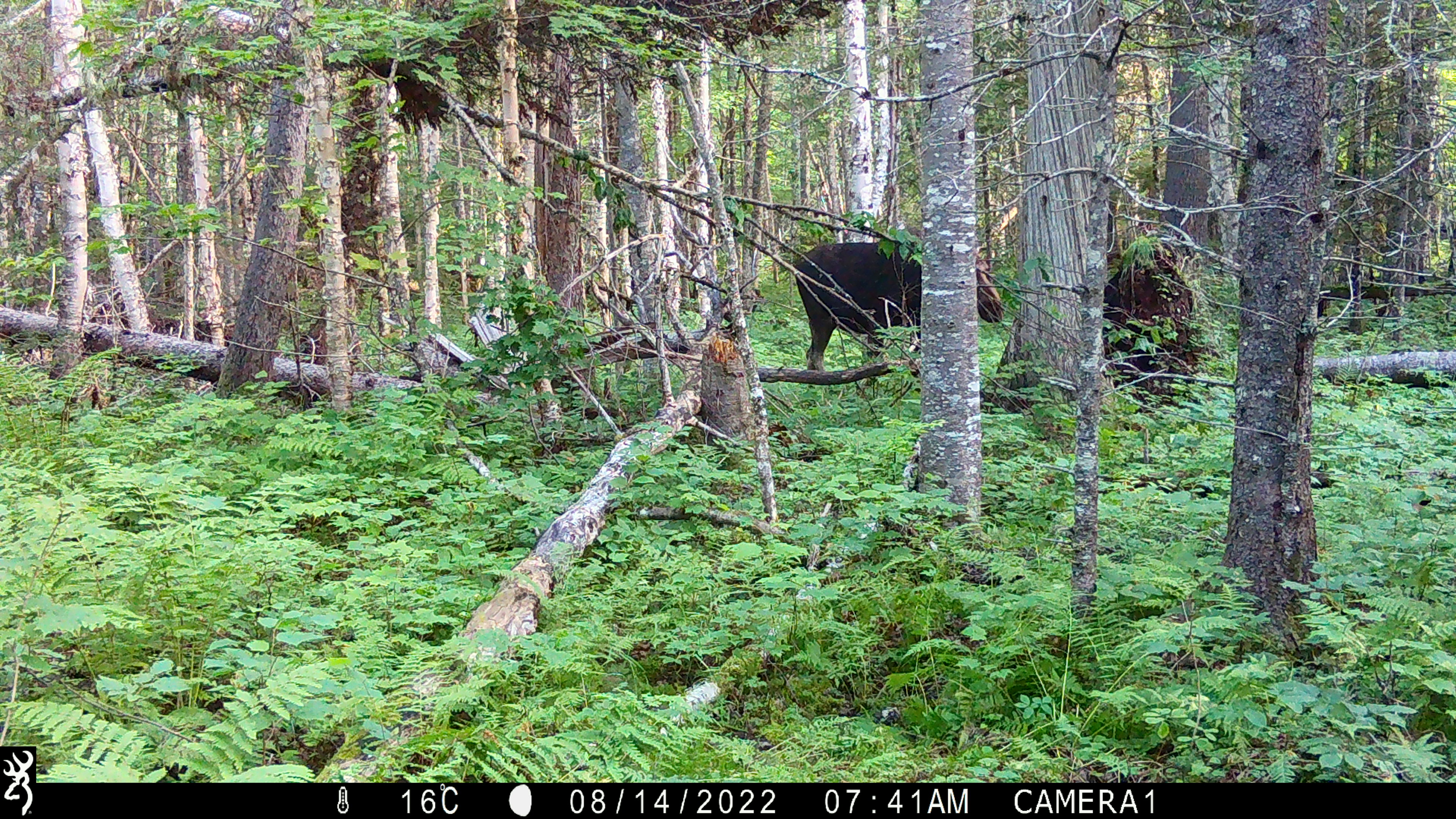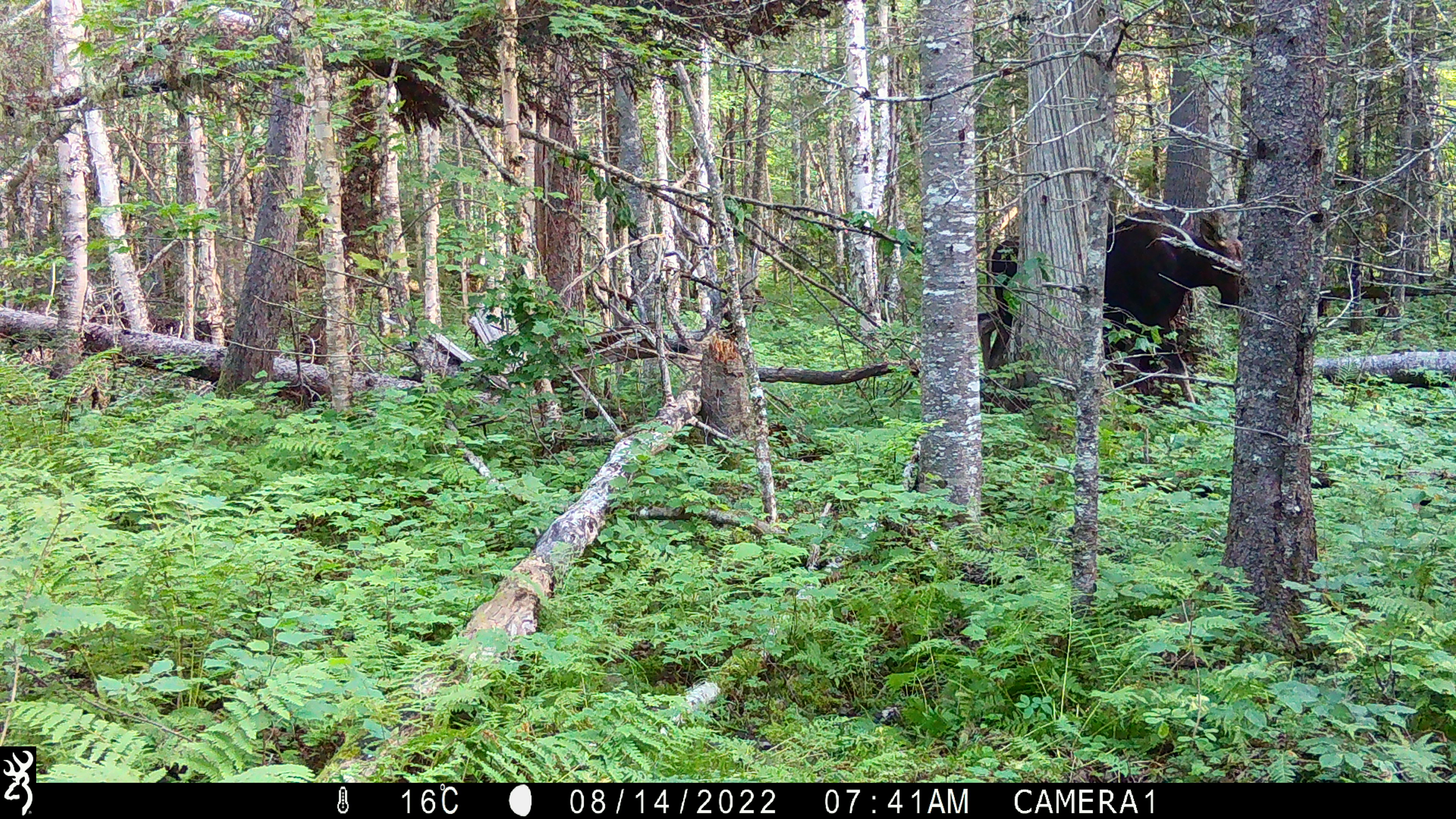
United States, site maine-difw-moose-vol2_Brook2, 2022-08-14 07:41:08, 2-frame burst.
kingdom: Animalia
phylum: Chordata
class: Mammalia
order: Artiodactyla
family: Cervidae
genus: Alces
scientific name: Alces alces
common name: moose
Moose (Alces alces).